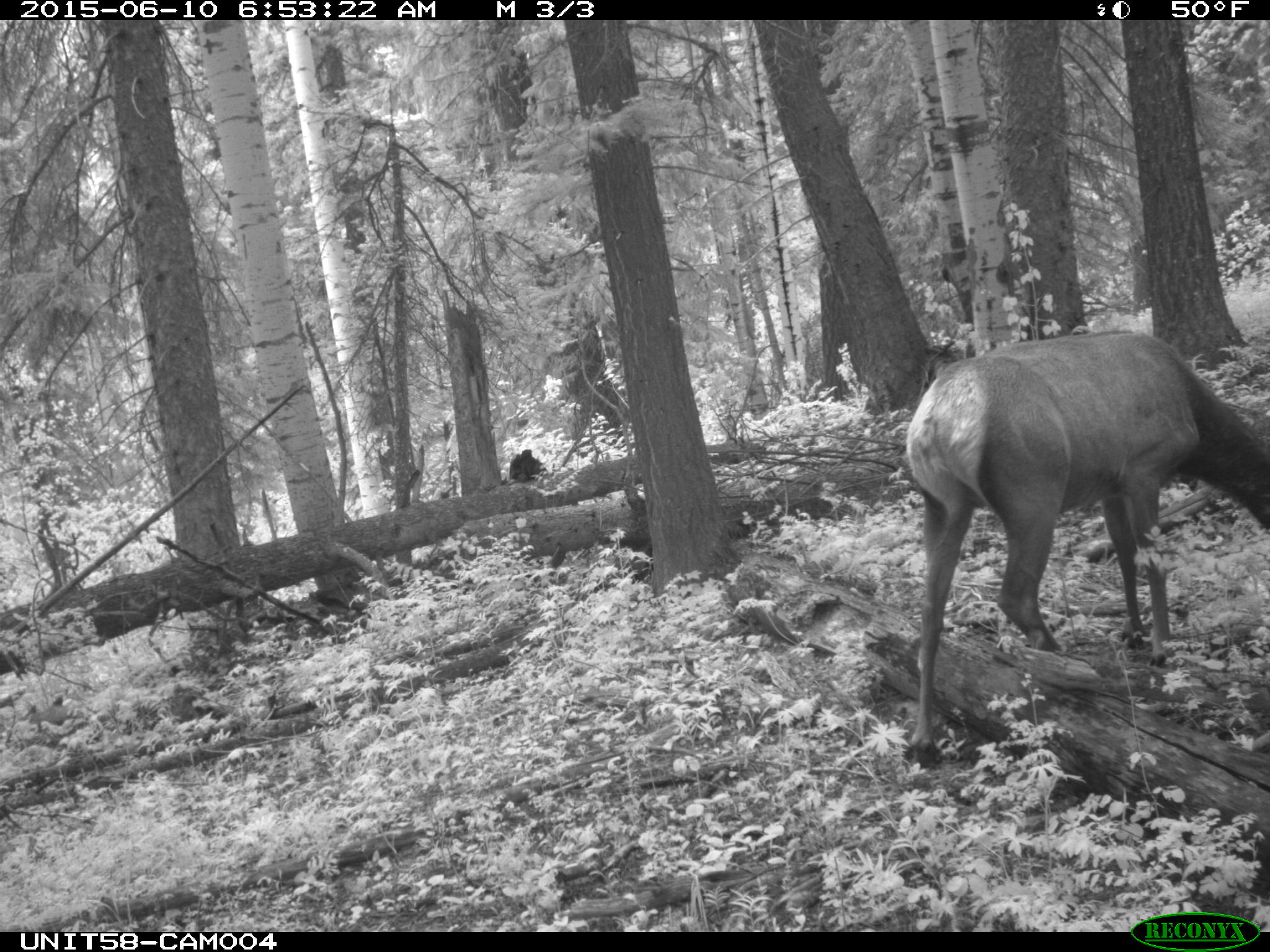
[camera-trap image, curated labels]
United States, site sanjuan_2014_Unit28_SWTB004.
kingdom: Animalia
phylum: Chordata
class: Mammalia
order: Artiodactyla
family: Cervidae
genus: Cervus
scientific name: Cervus elaphus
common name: red deer